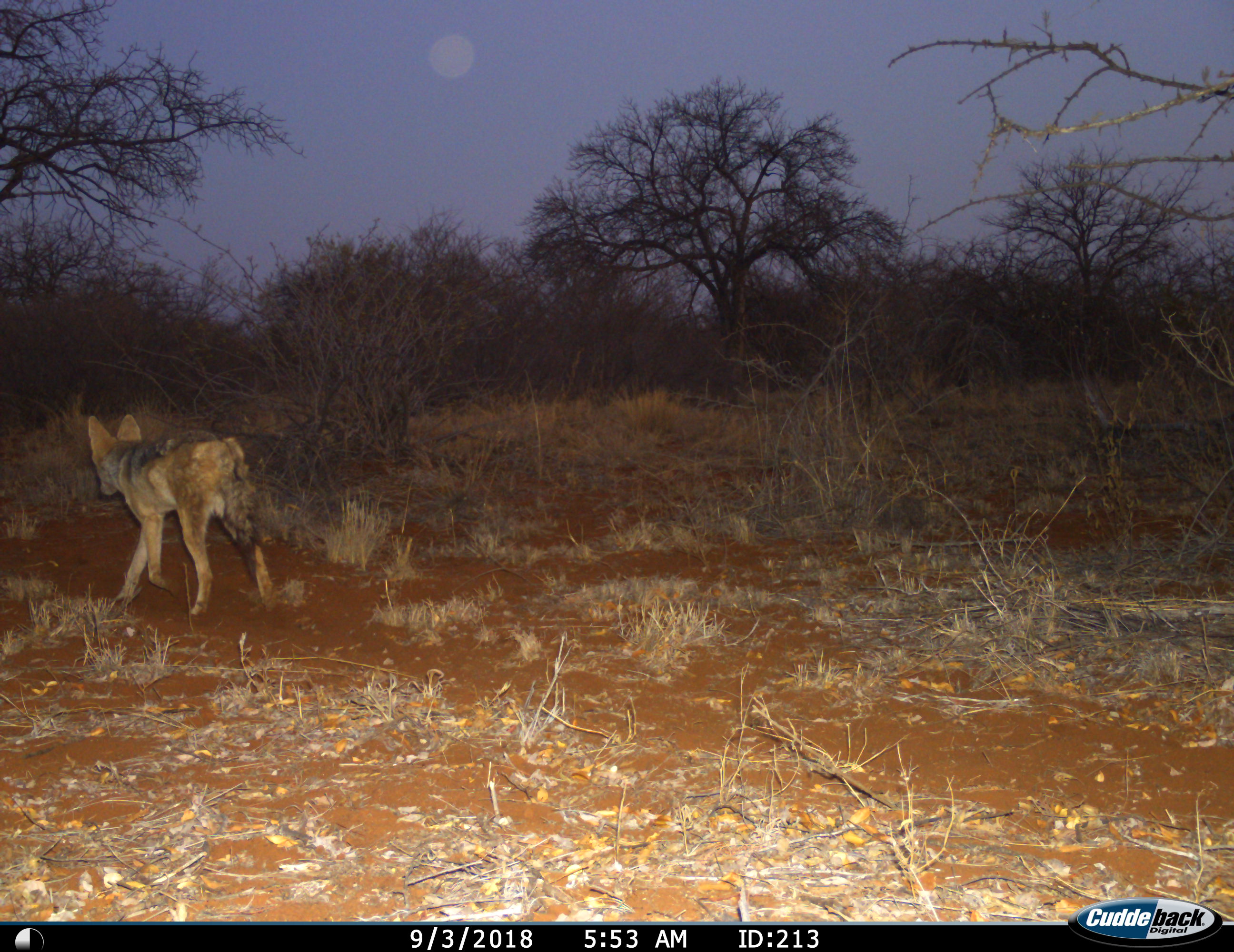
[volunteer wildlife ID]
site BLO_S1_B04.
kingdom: Animalia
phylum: Chordata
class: Mammalia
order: Carnivora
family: Canidae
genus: Lupulella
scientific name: Lupulella mesomelas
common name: black-backed jackal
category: jackalblackbacked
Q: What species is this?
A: Jackalblackbacked (black-backed jackal) (Lupulella mesomelas).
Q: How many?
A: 1.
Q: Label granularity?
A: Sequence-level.